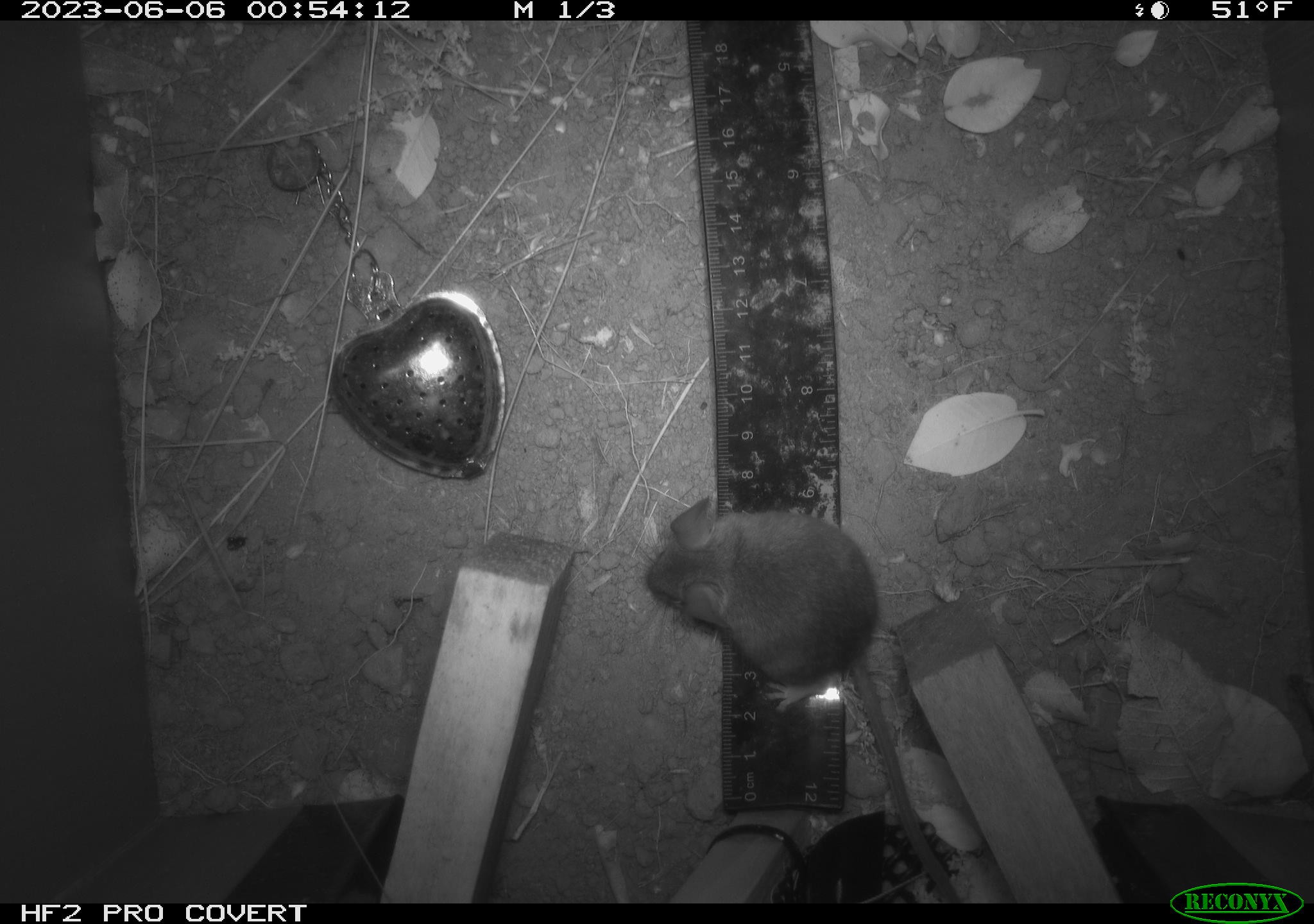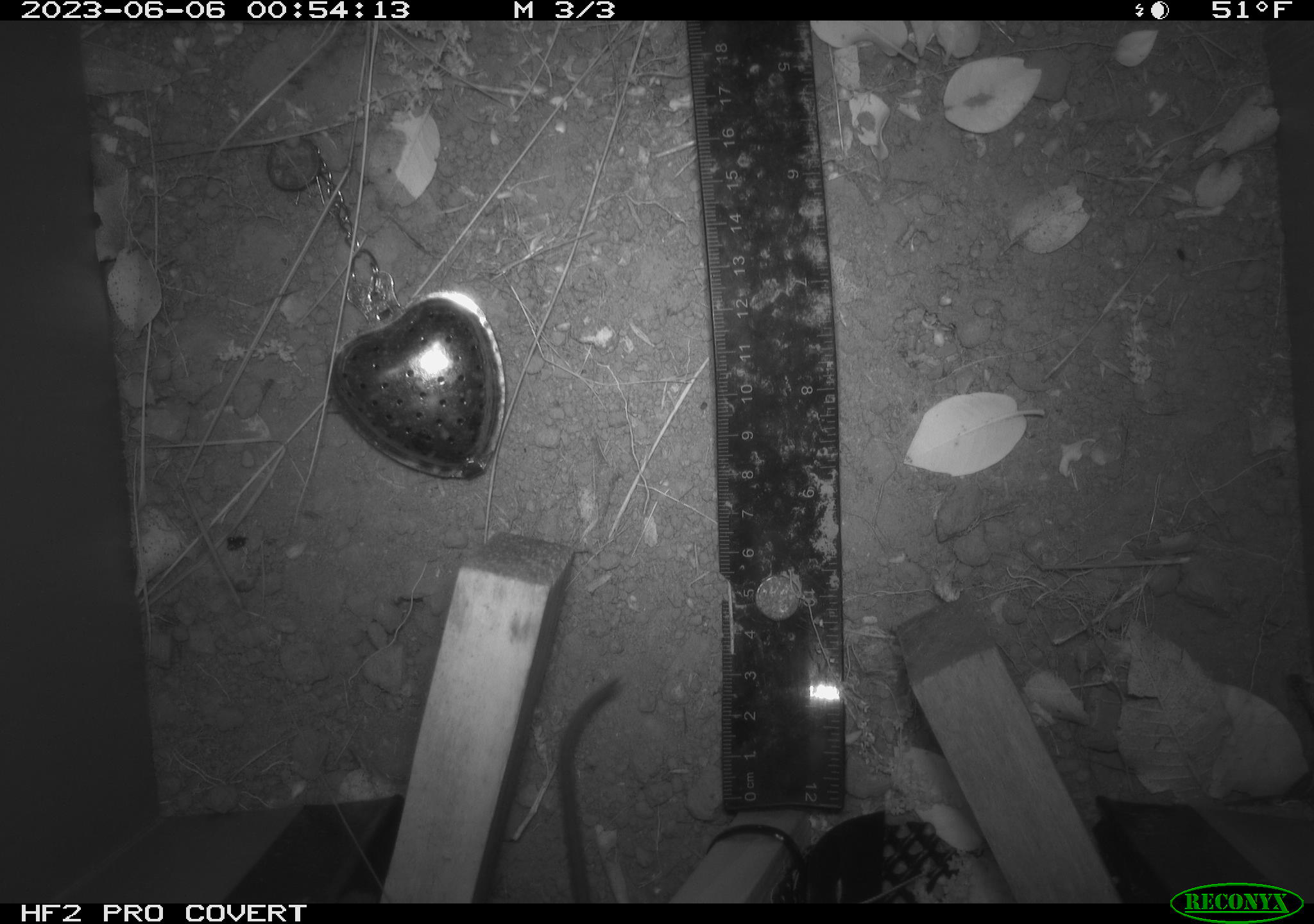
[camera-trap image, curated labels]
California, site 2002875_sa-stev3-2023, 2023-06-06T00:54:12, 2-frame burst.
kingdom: Animalia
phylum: Chordata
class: Mammalia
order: Rodentia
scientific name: Rodentia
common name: mouse species